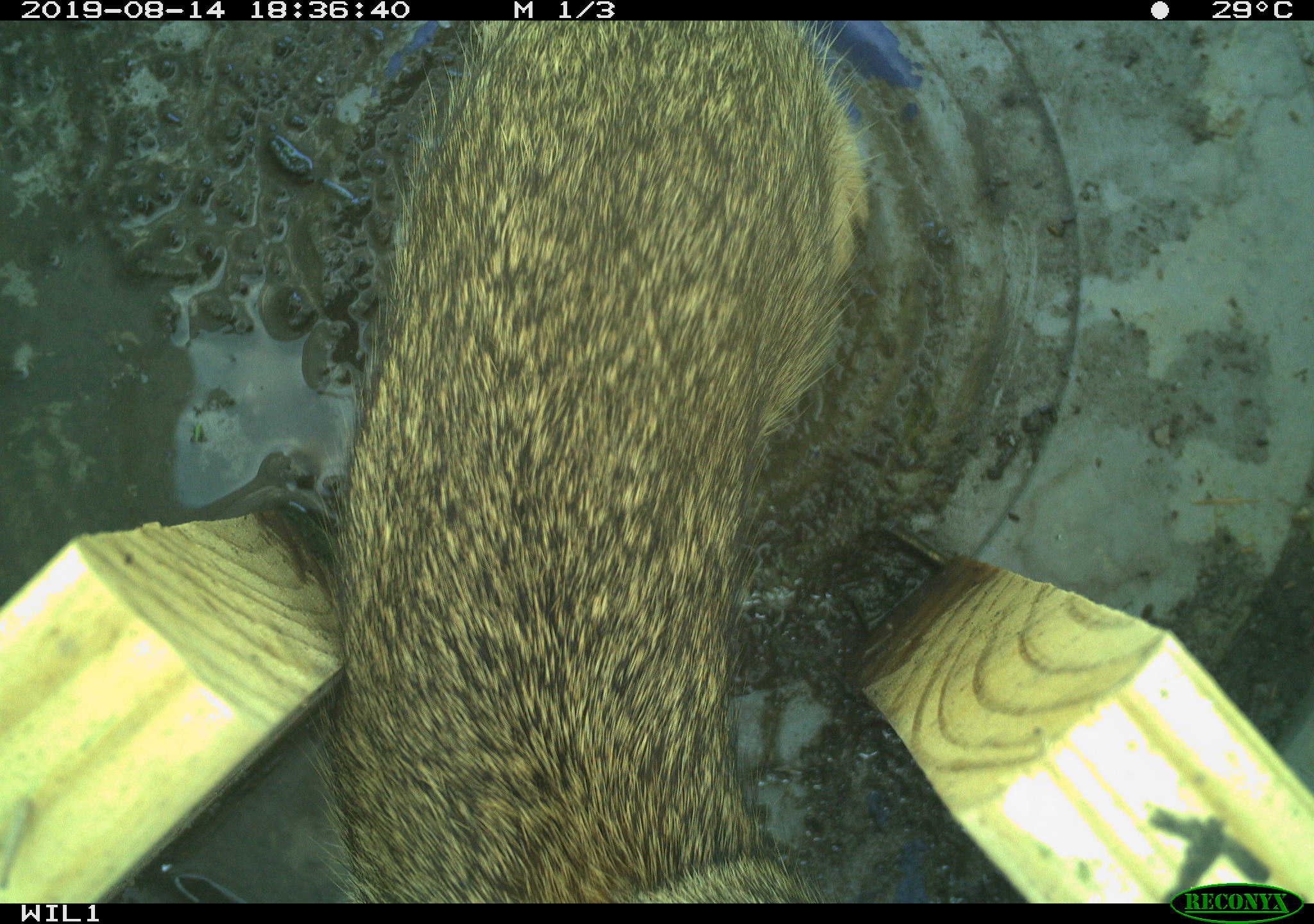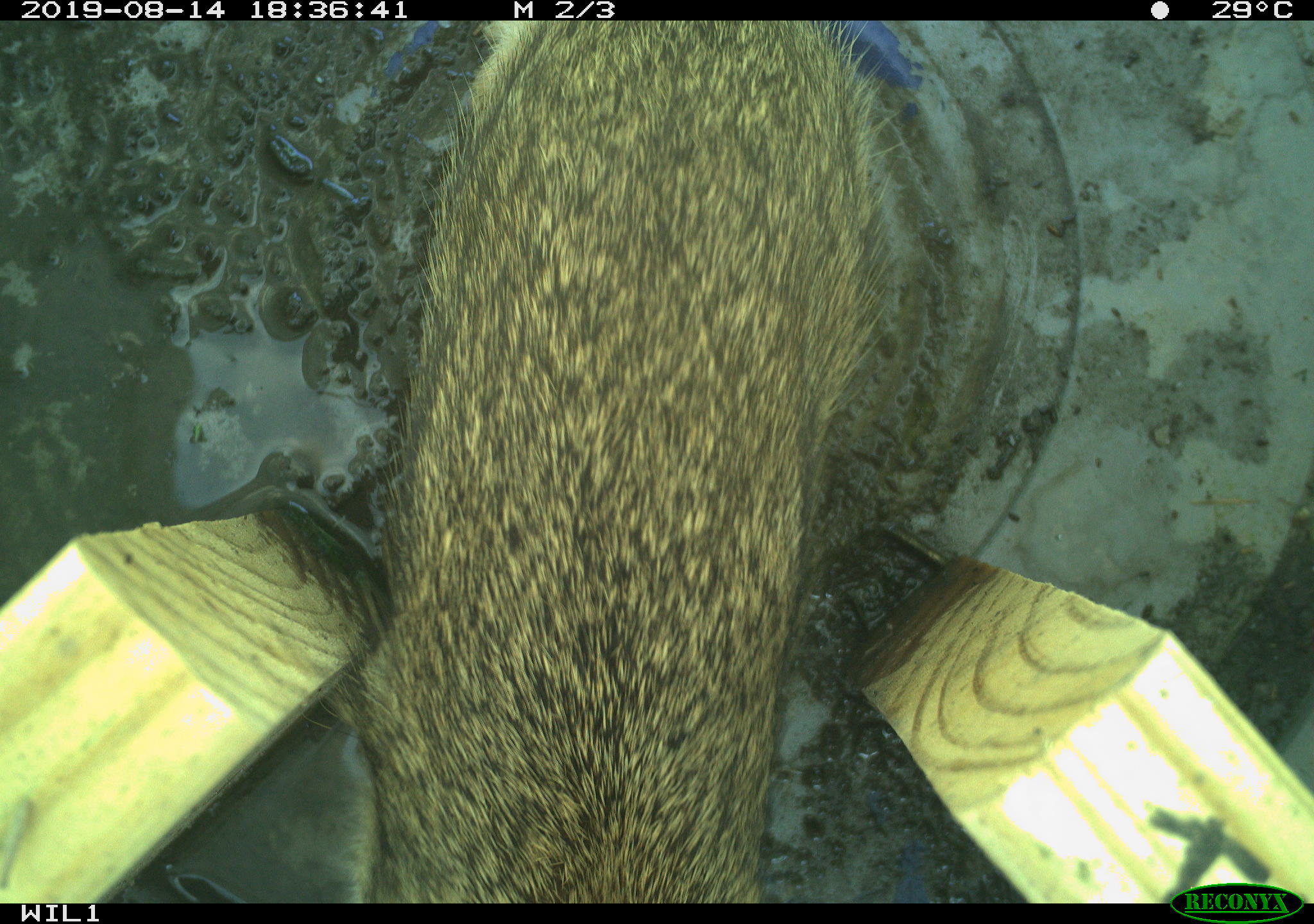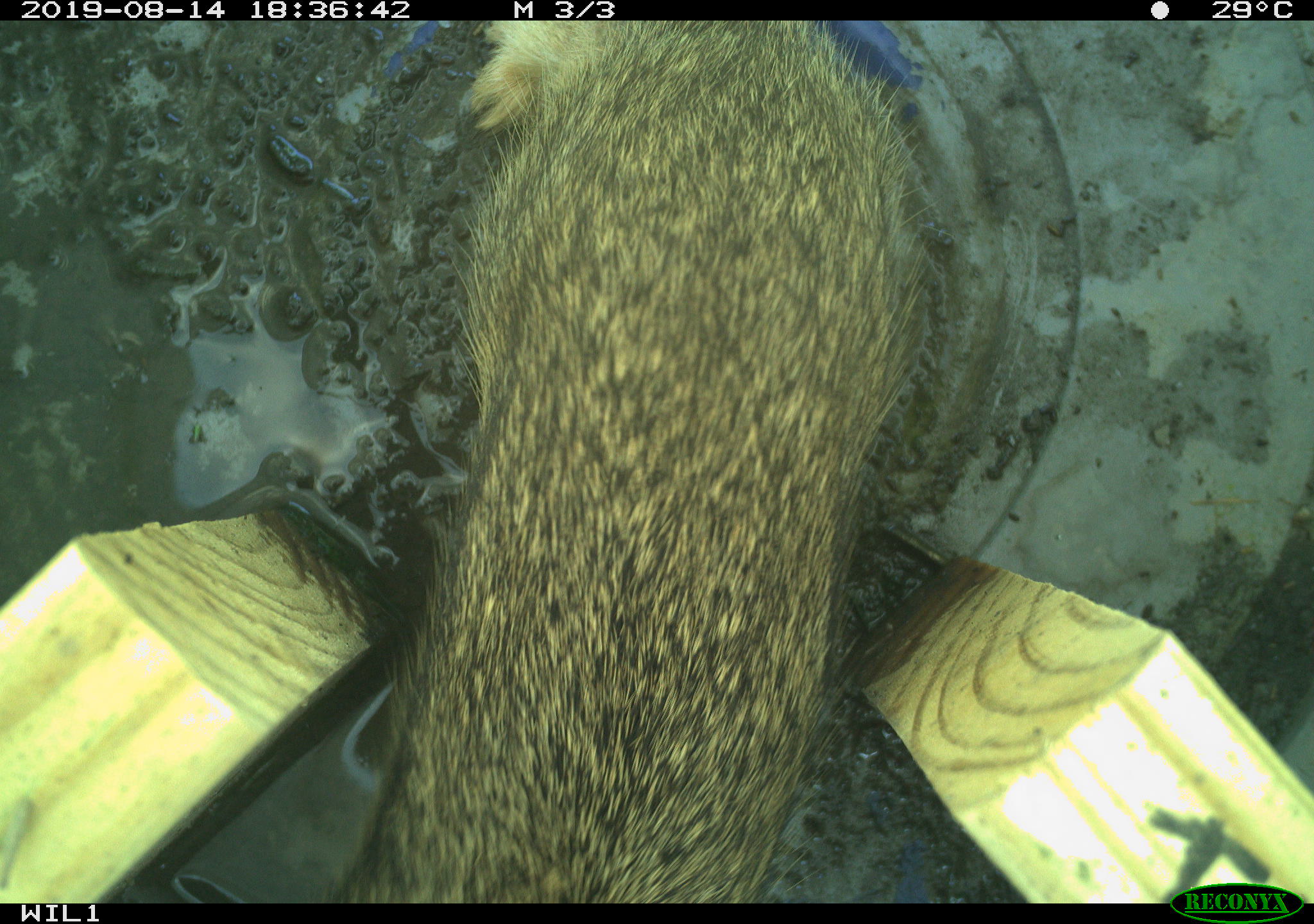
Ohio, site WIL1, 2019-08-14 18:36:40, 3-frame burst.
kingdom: Animalia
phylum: Chordata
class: Mammalia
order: Lagomorpha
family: Leporidae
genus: Sylvilagus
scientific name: Sylvilagus floridanus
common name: eastern cottontail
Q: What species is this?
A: Eastern cottontail (Sylvilagus floridanus).